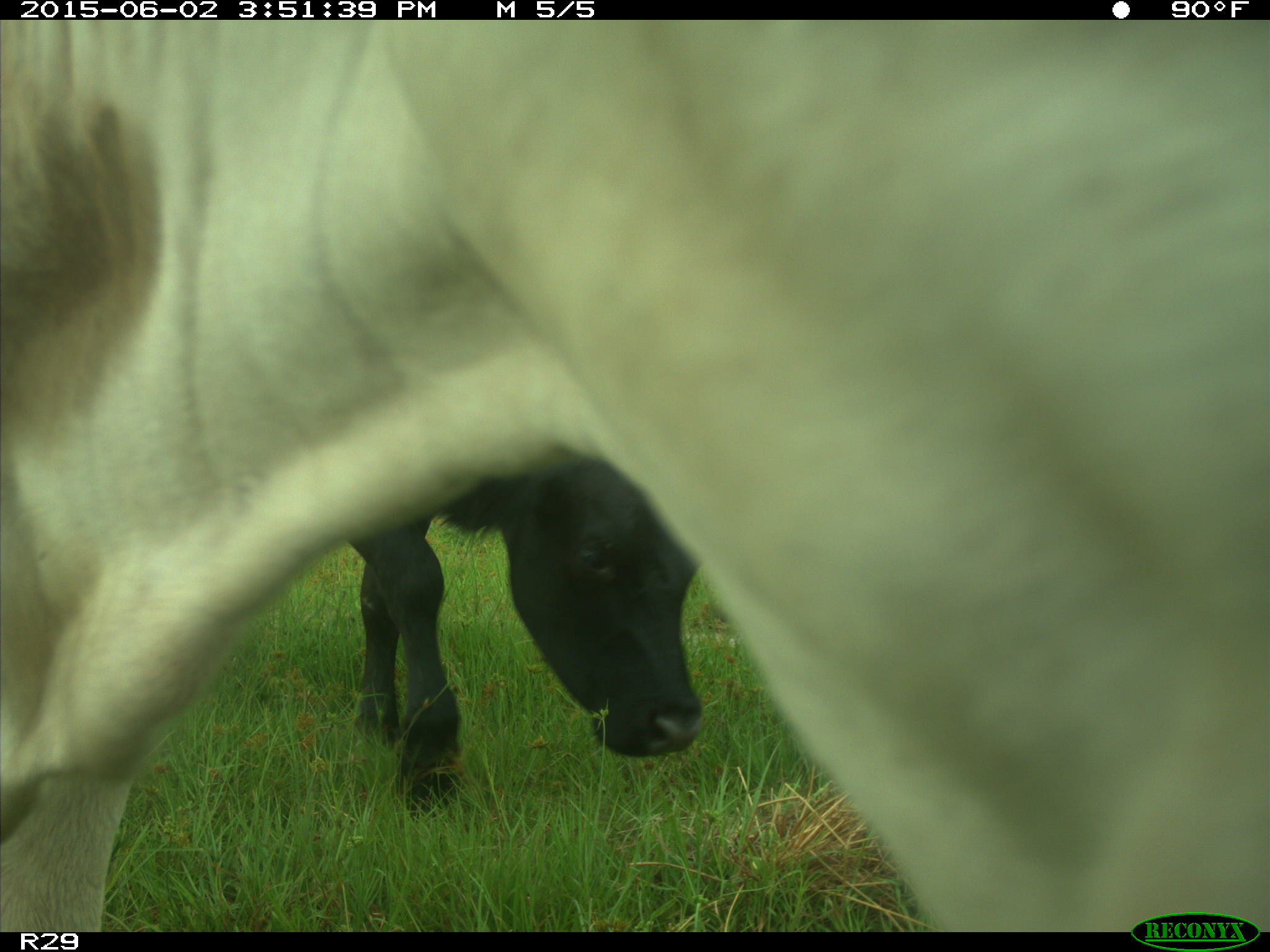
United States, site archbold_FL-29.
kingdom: Animalia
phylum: Chordata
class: Mammalia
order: Artiodactyla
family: Bovidae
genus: Bos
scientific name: Bos taurus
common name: domestic cow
Bos taurus (domestic cow).